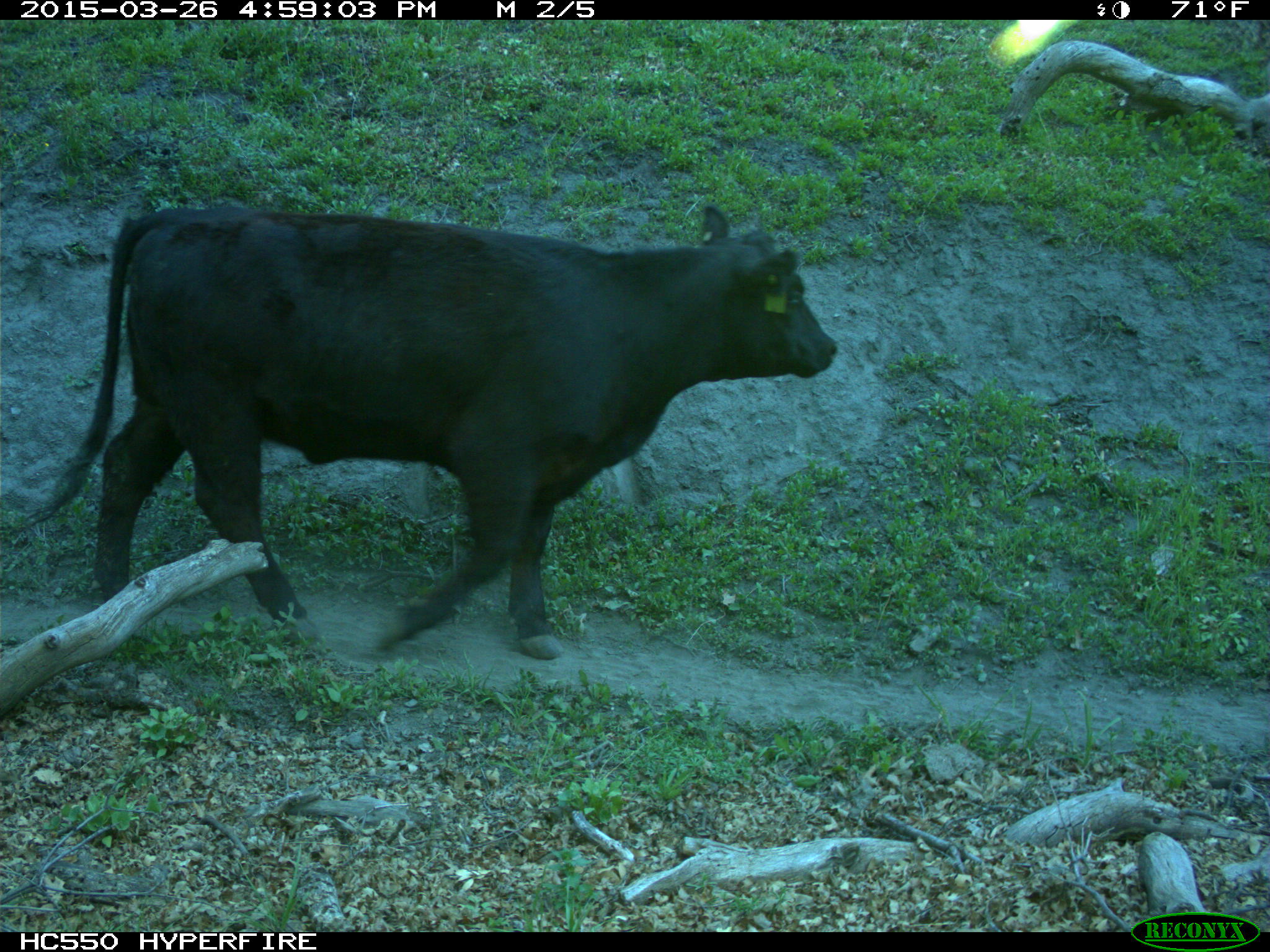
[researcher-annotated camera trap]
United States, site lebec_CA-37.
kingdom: Animalia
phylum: Chordata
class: Mammalia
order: Artiodactyla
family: Bovidae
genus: Bos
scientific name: Bos taurus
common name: domestic cow